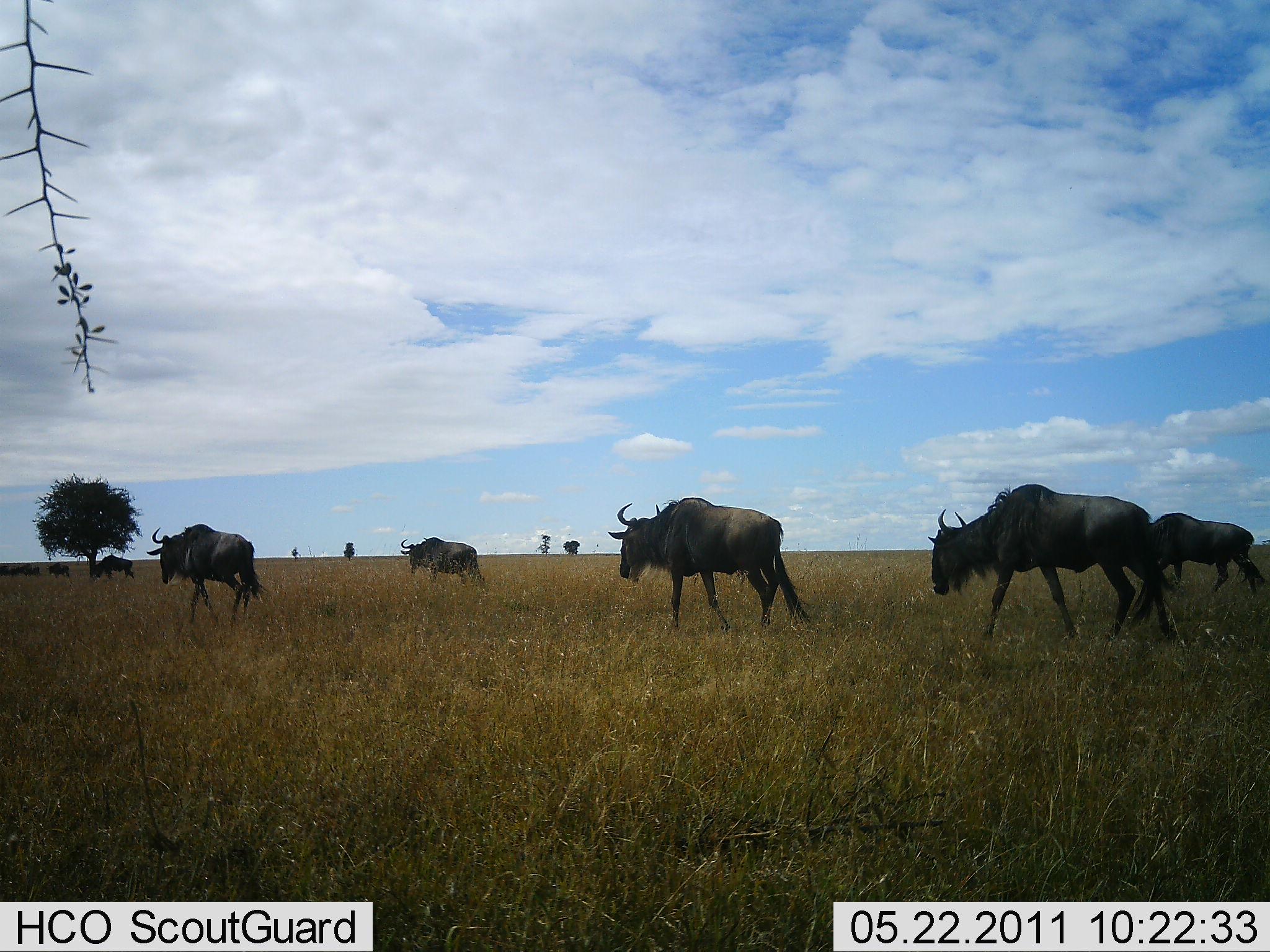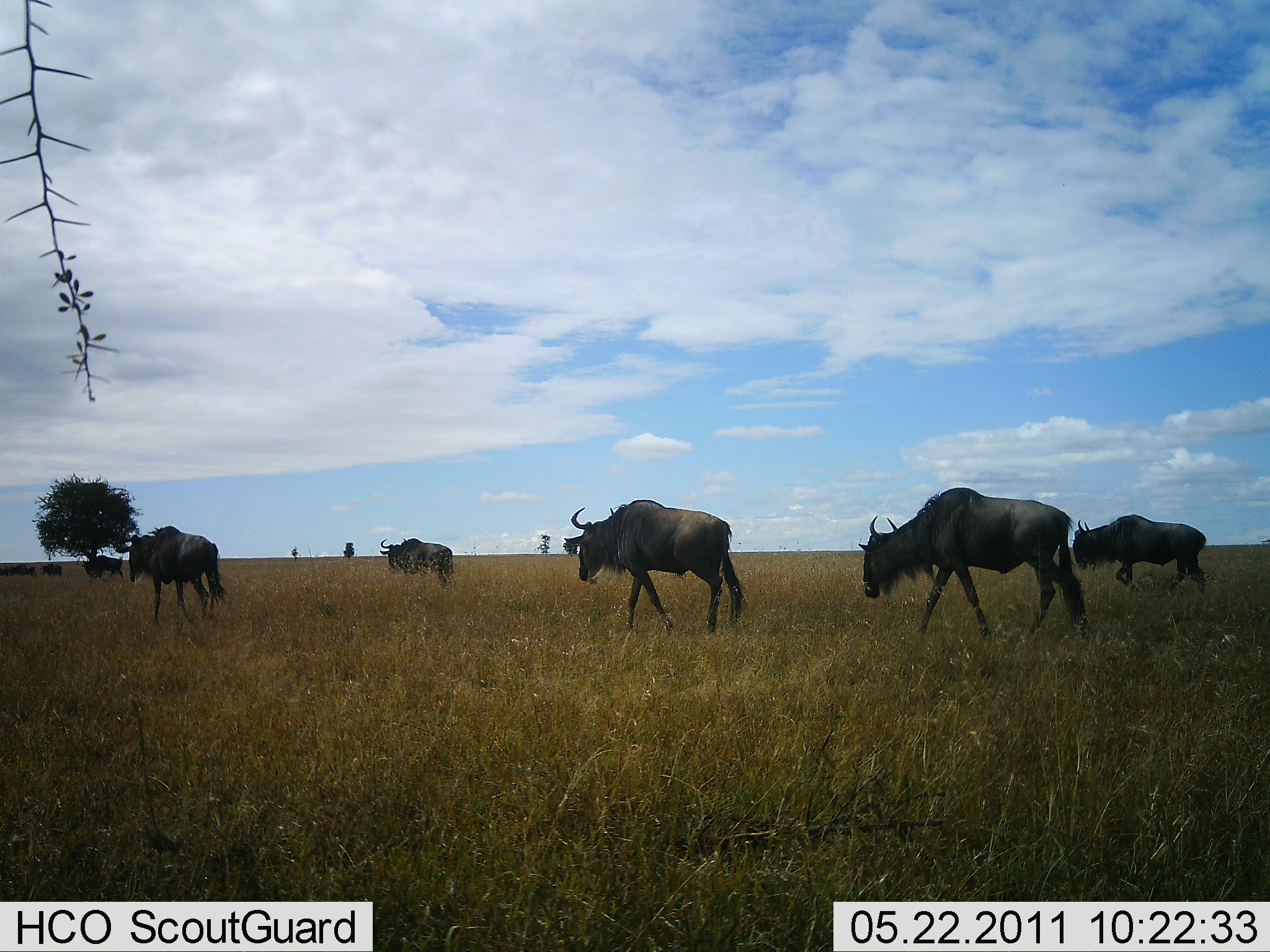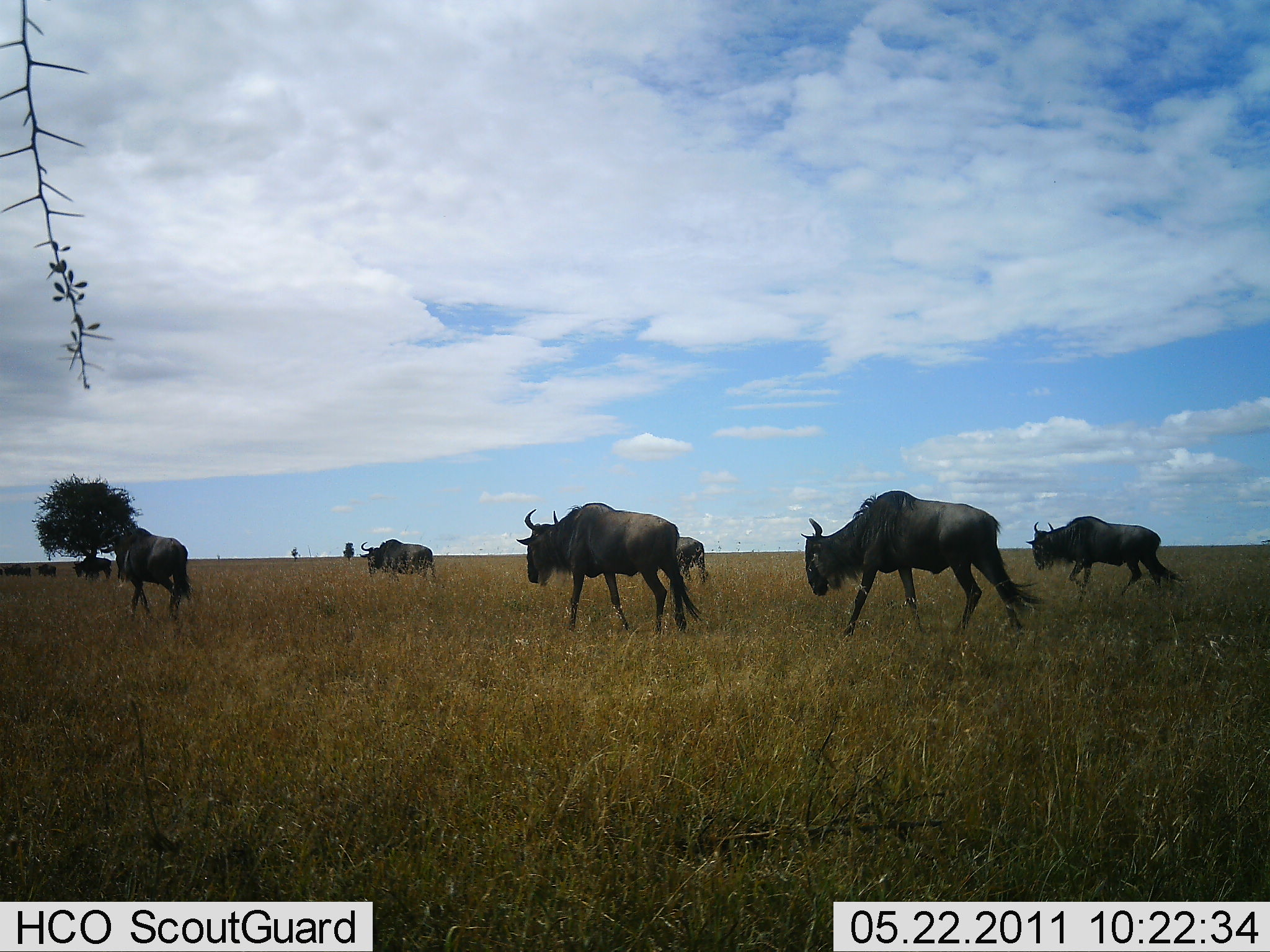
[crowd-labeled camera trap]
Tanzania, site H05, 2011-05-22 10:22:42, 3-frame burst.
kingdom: Animalia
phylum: Chordata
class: Mammalia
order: Artiodactyla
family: Bovidae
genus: Connochaetes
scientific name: Connochaetes taurinus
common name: blue wildebeest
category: wildebeest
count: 11-50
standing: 0%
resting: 0%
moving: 100%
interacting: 0%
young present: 0%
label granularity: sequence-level